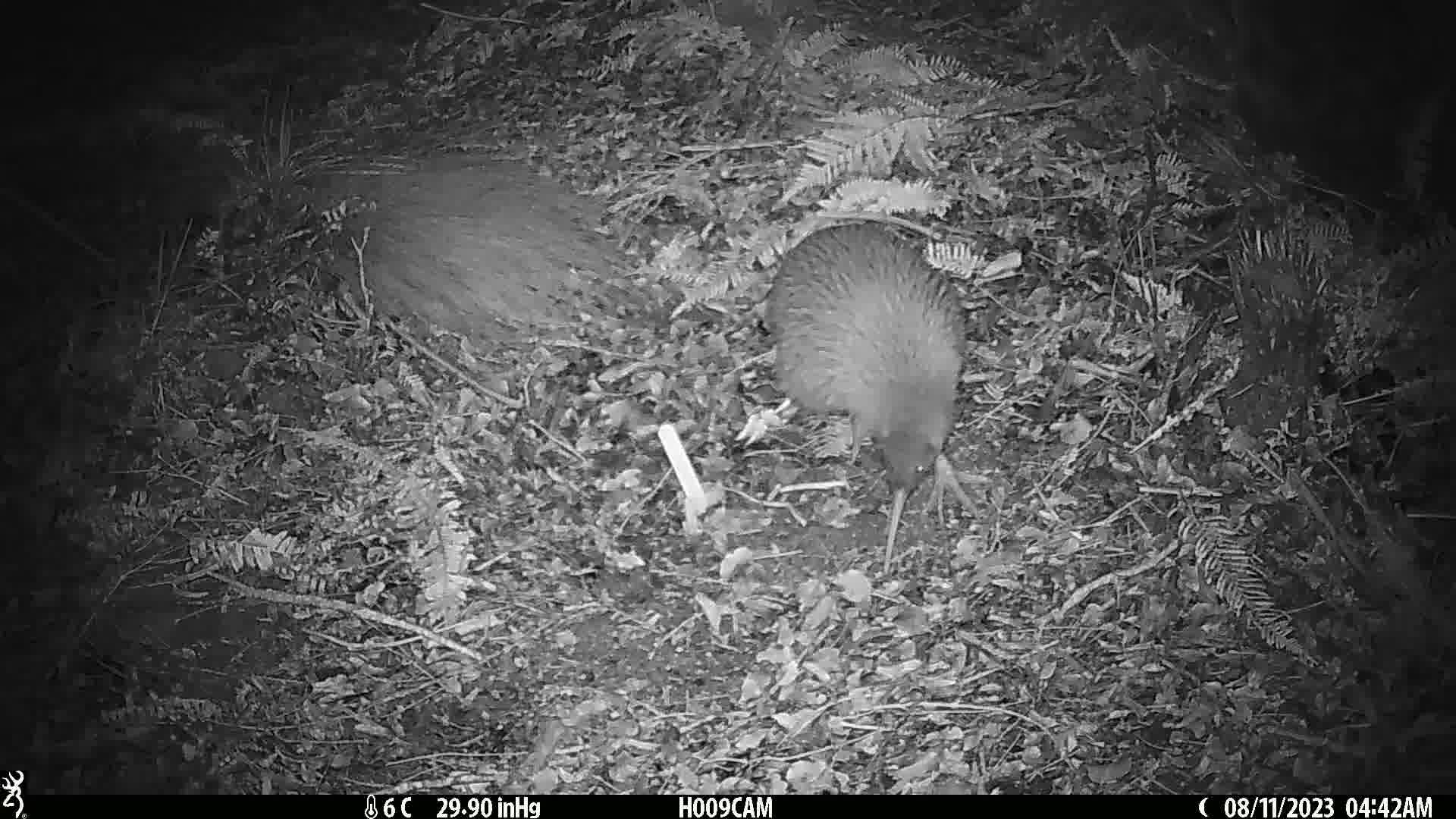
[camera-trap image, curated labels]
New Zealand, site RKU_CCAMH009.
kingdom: Animalia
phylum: Chordata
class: Aves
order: Apterygiformes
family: Apterygidae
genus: Apteryx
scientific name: Apteryx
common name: kiwi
Kiwi (Apteryx).